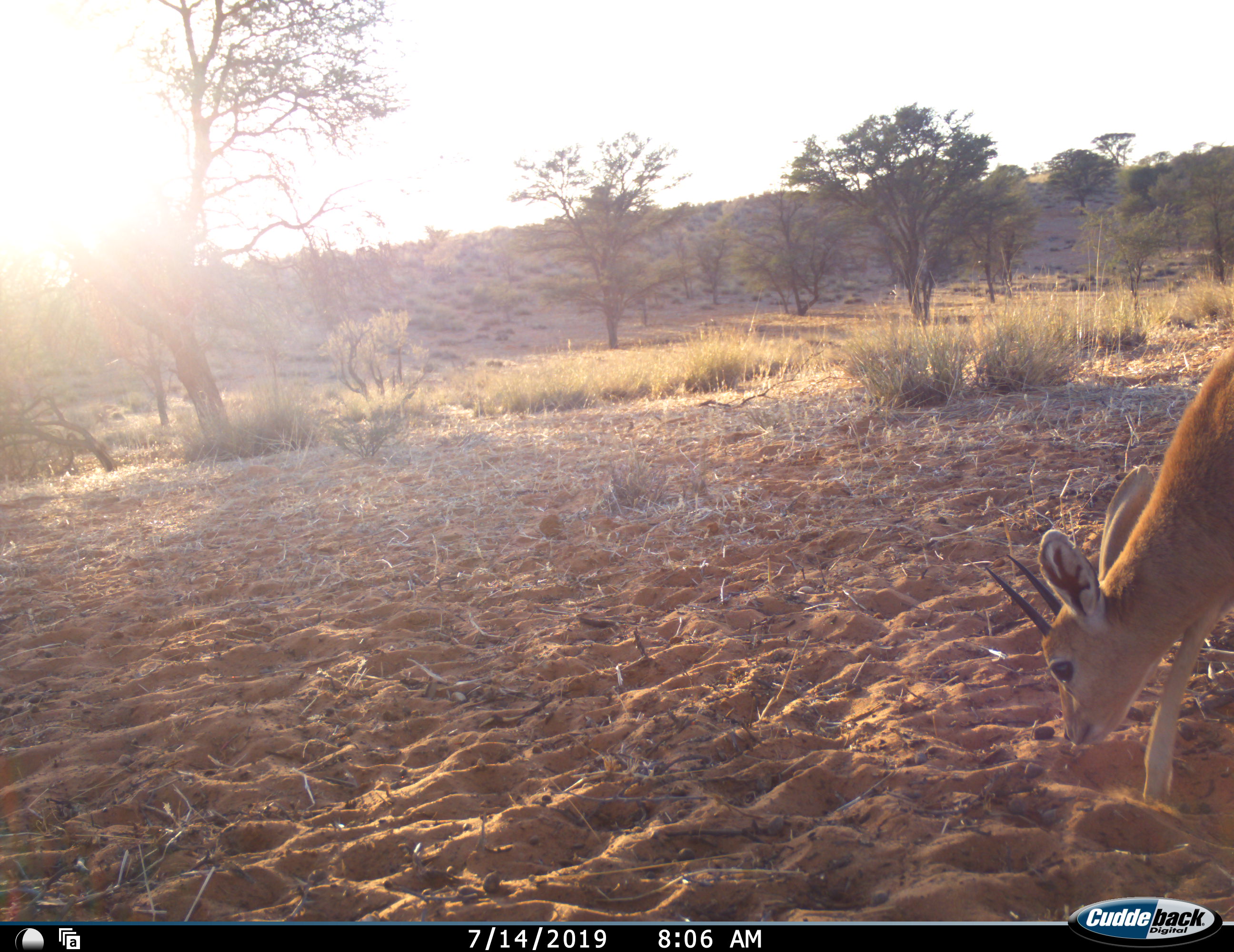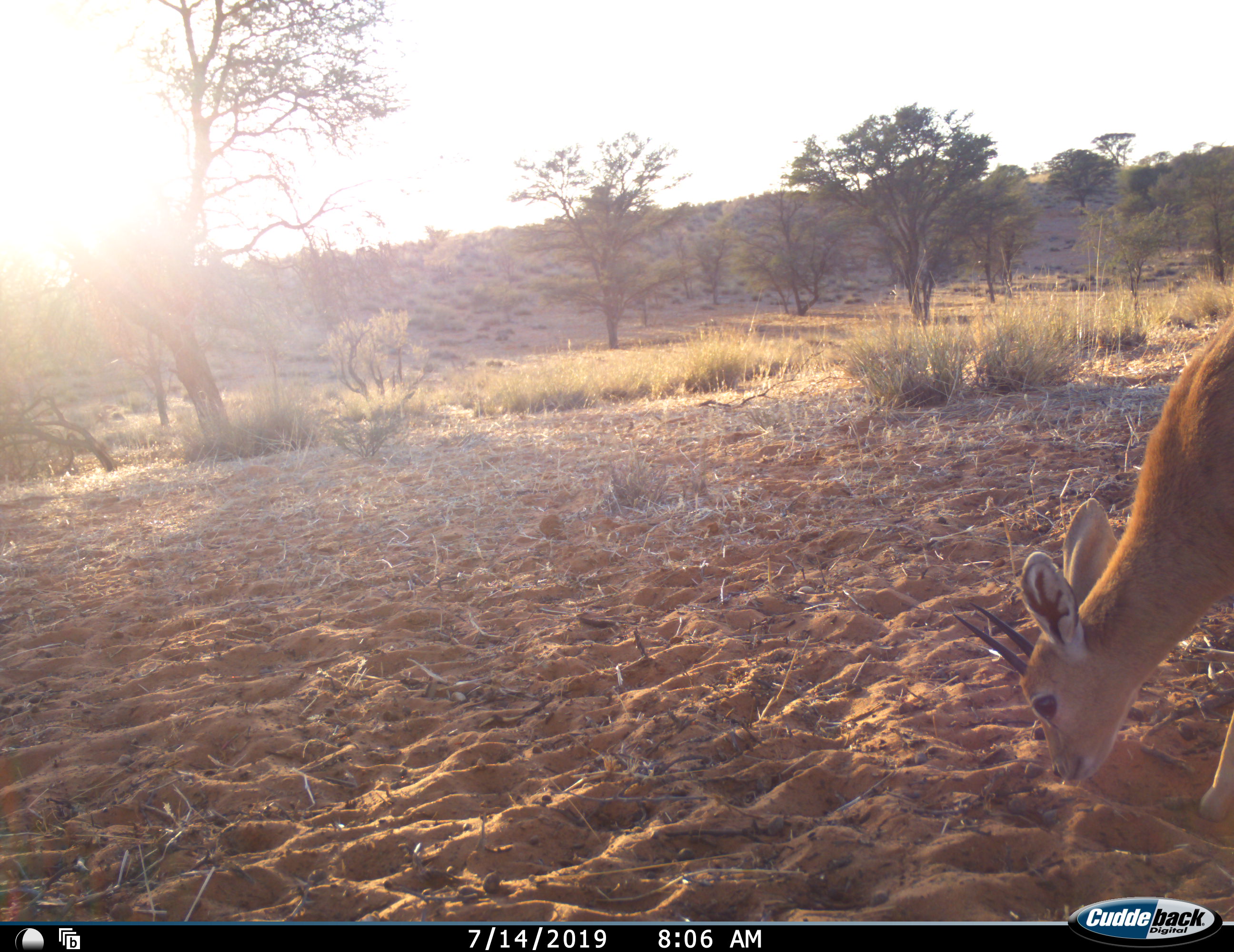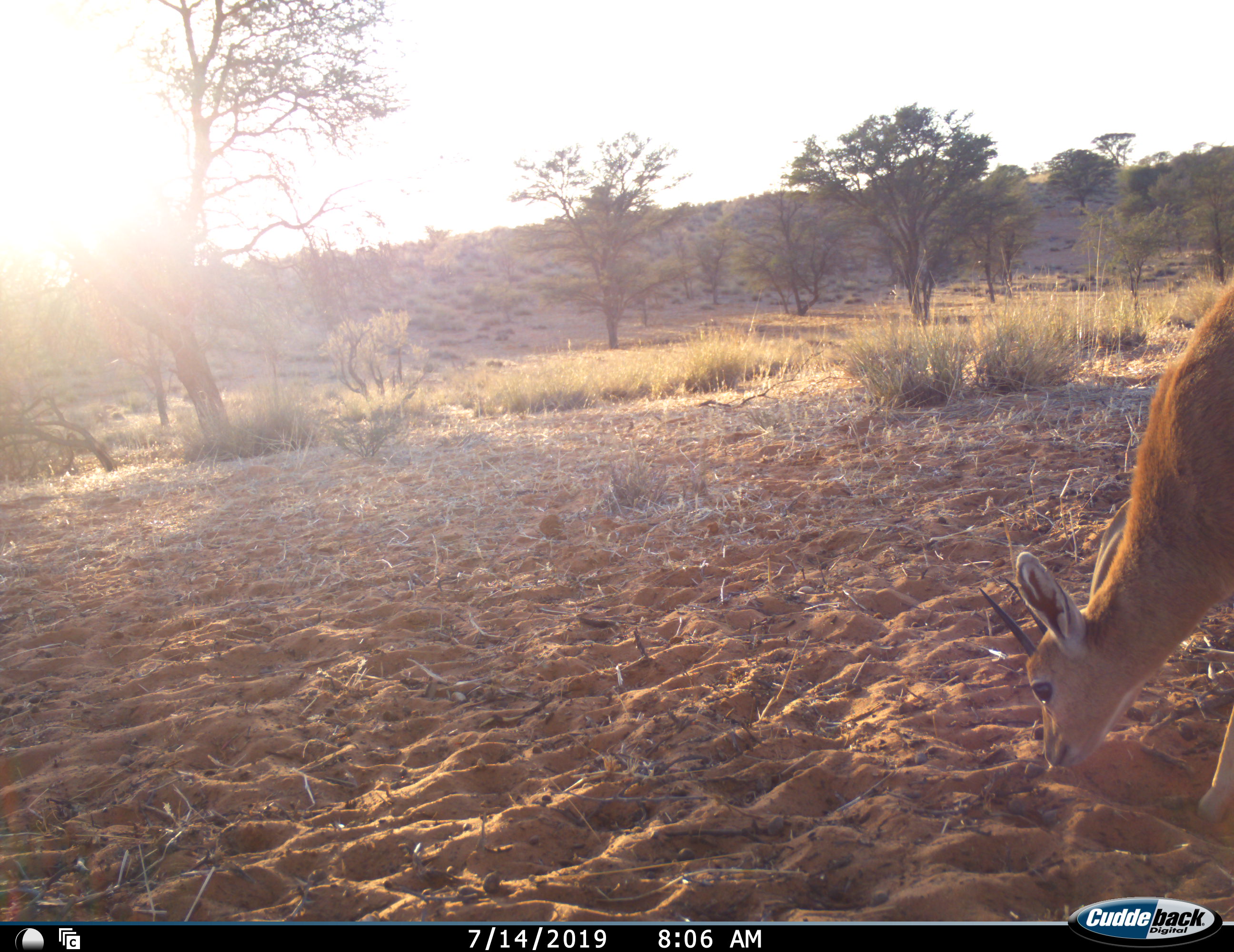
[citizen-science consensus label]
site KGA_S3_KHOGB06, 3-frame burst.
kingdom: Animalia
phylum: Chordata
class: Mammalia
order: Artiodactyla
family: Bovidae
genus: Raphicerus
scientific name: Raphicerus campestris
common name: steenbok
Steenbok (Raphicerus campestris), count 1. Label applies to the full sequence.